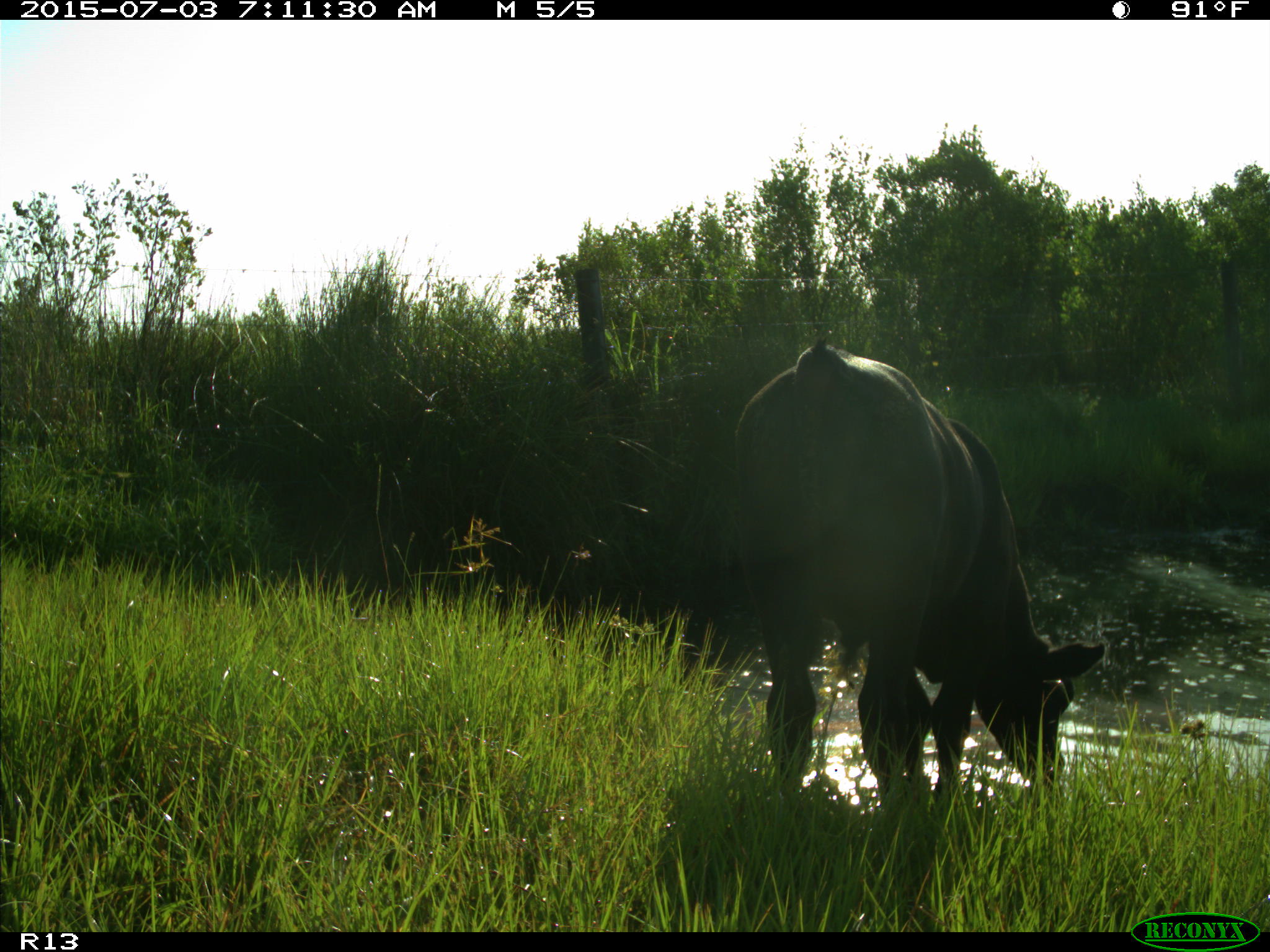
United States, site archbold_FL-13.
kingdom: Animalia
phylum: Chordata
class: Mammalia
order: Artiodactyla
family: Bovidae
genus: Bos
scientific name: Bos taurus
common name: domestic cow